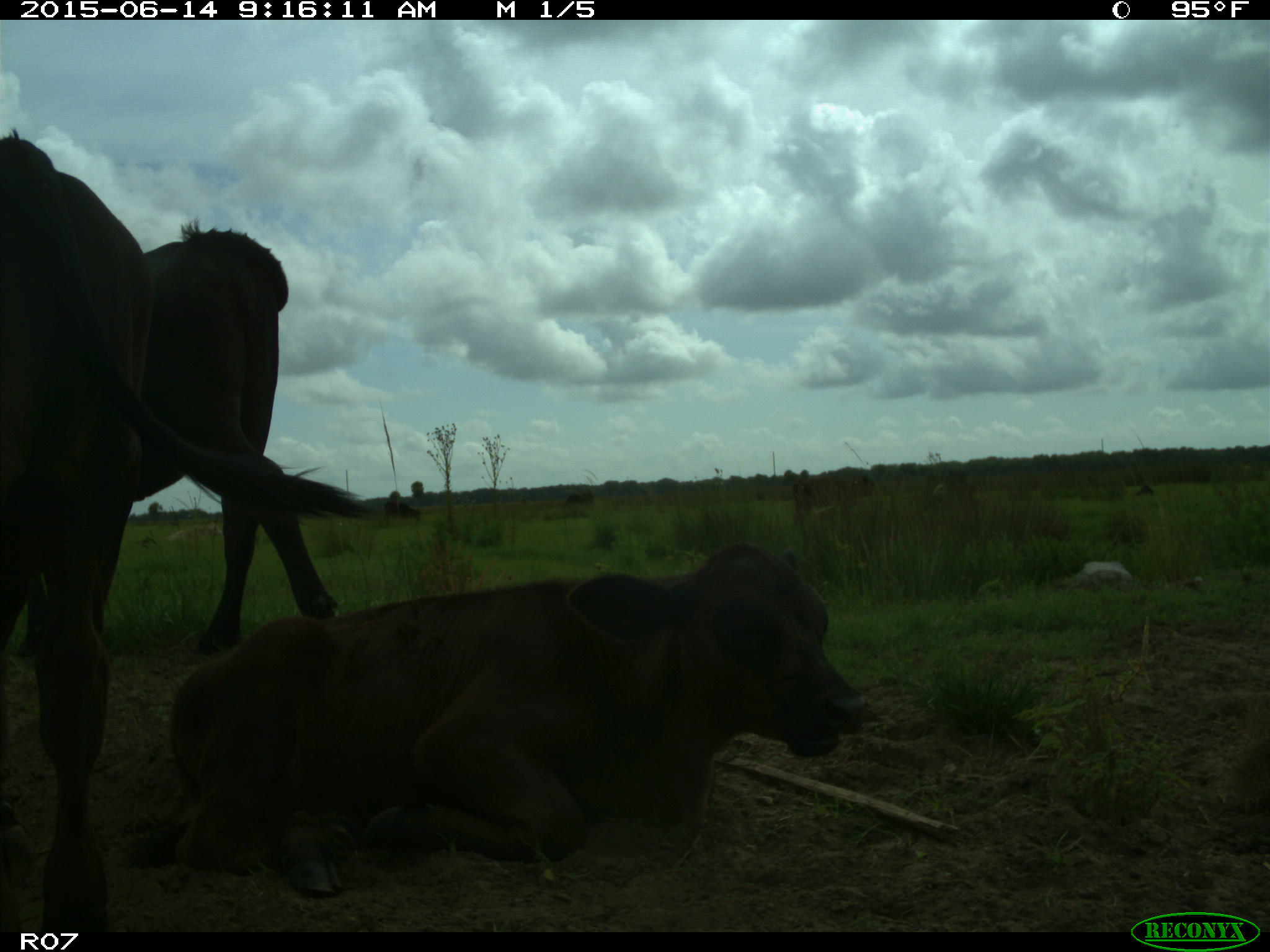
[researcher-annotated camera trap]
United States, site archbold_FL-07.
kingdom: Animalia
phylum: Chordata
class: Mammalia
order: Artiodactyla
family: Bovidae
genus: Bos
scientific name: Bos taurus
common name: domestic cow